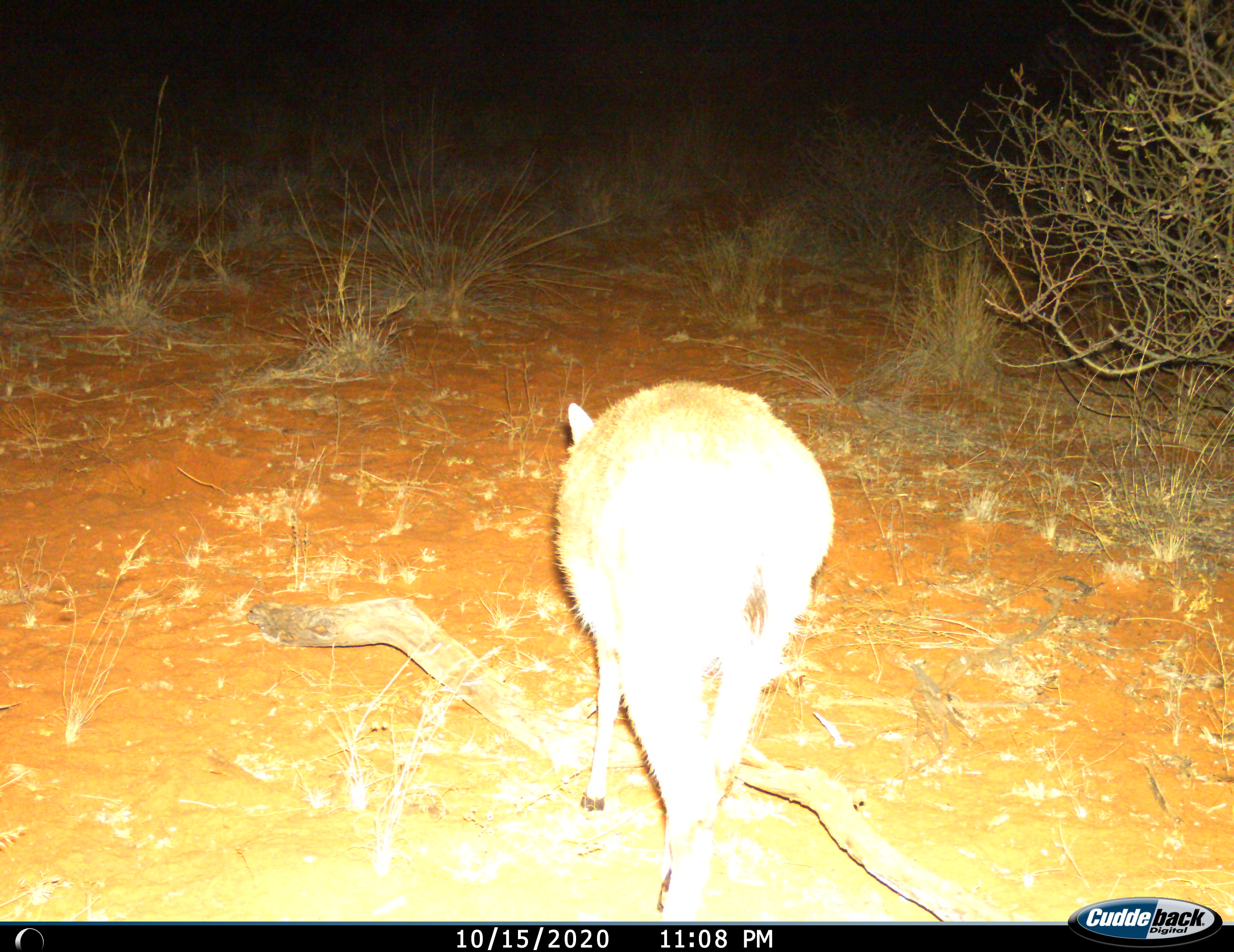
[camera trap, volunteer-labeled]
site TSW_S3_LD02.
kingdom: Animalia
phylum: Chordata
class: Mammalia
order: Artiodactyla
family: Bovidae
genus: Sylvicapra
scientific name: Sylvicapra grimmia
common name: common duiker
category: duikercommongrey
Duikercommongrey (common duiker) (Sylvicapra grimmia), count 1. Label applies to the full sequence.